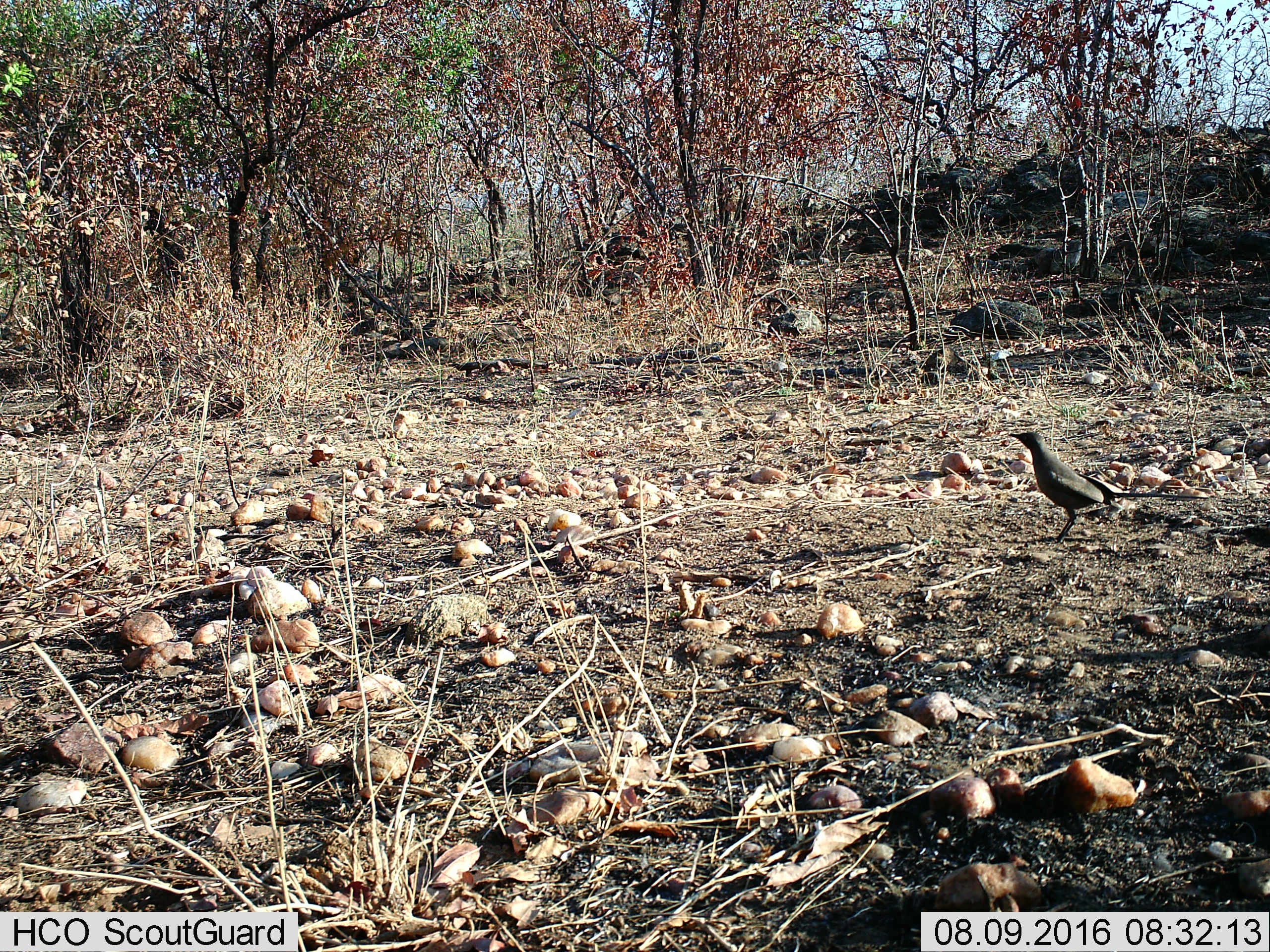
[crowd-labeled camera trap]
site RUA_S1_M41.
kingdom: Animalia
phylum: Chordata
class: Aves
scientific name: Aves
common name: bird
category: birdother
Birdother (bird) (Aves), count 1. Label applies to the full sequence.